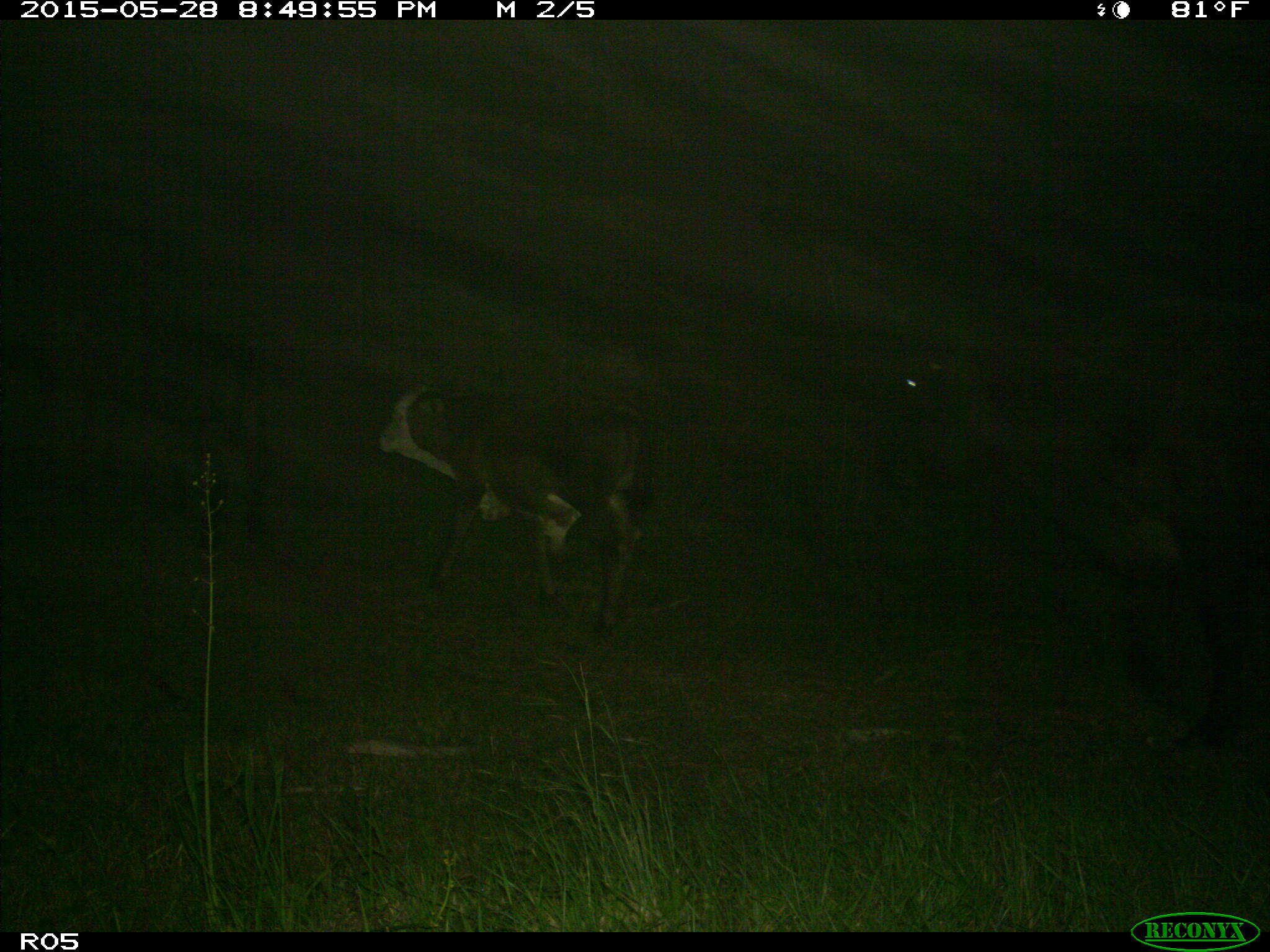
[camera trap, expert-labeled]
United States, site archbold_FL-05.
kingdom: Animalia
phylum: Chordata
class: Mammalia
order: Artiodactyla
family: Bovidae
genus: Bos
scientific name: Bos taurus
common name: domestic cow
Bos taurus (domestic cow).